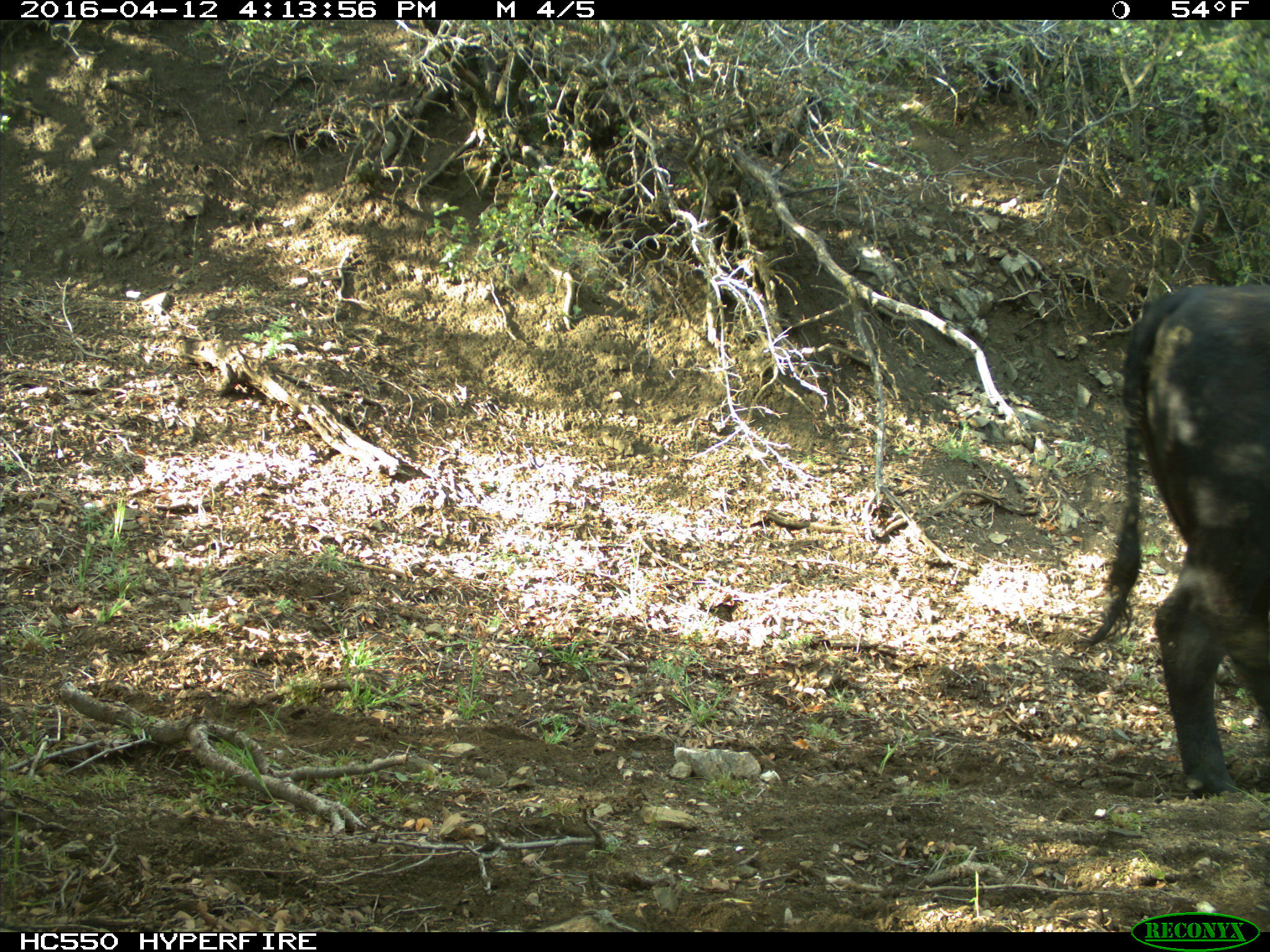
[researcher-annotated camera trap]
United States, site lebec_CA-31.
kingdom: Animalia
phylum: Chordata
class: Mammalia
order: Artiodactyla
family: Bovidae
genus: Bos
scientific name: Bos taurus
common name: domestic cow